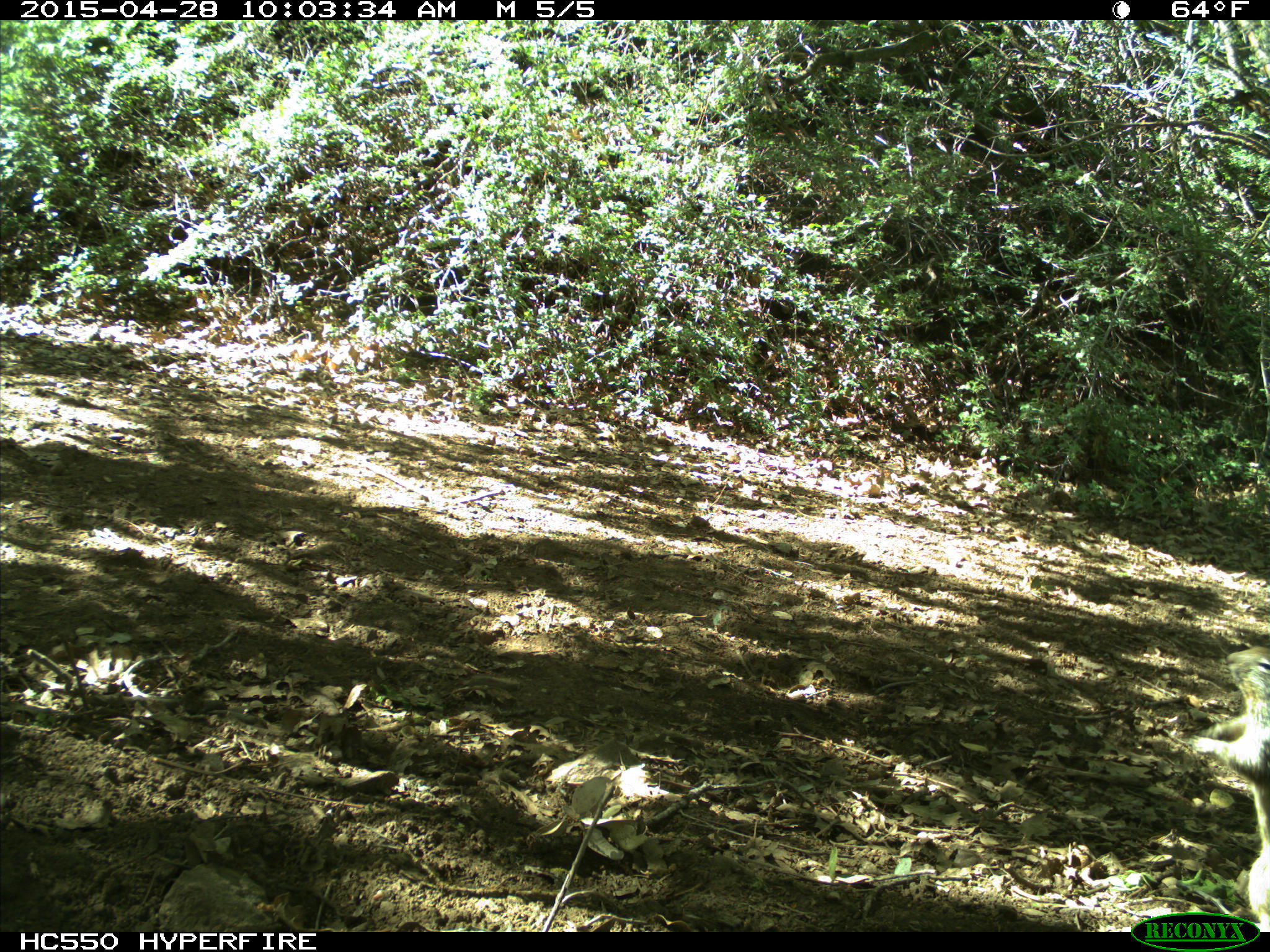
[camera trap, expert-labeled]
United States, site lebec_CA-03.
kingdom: Animalia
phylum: Chordata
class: Mammalia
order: Rodentia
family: Sciuridae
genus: Otospermophilus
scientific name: Otospermophilus beecheyi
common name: california ground squirrel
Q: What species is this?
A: Otospermophilus beecheyi (california ground squirrel).